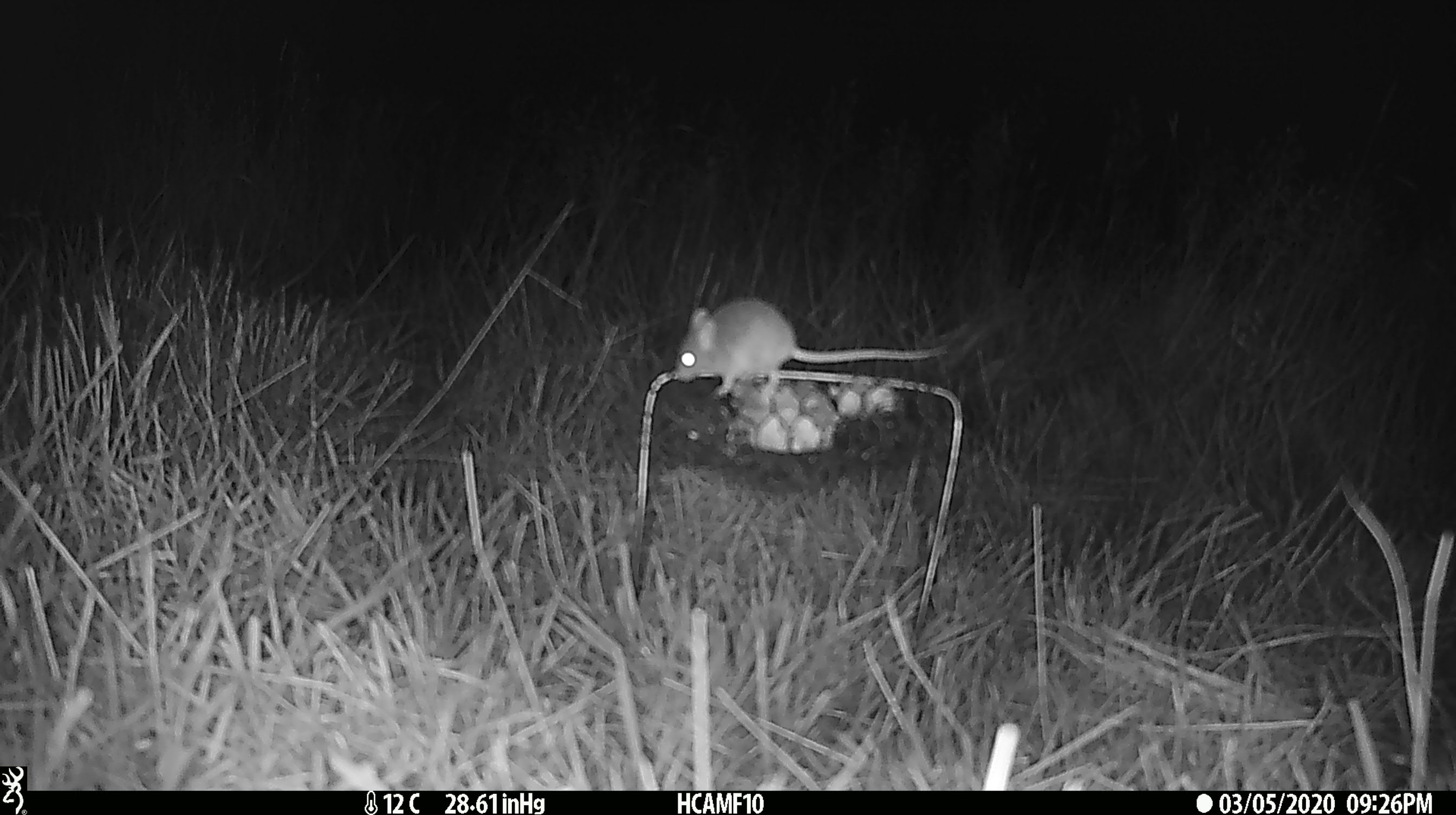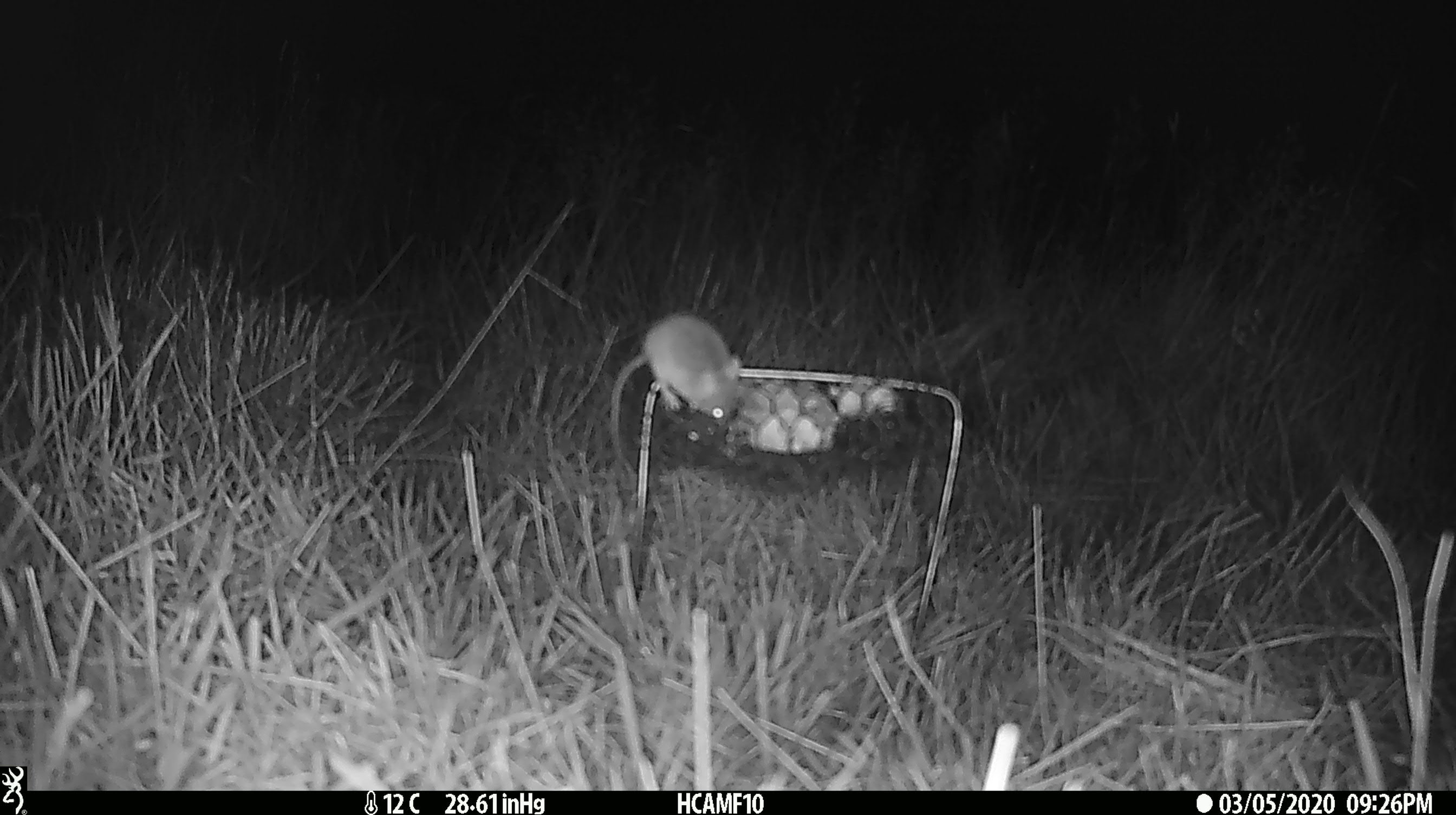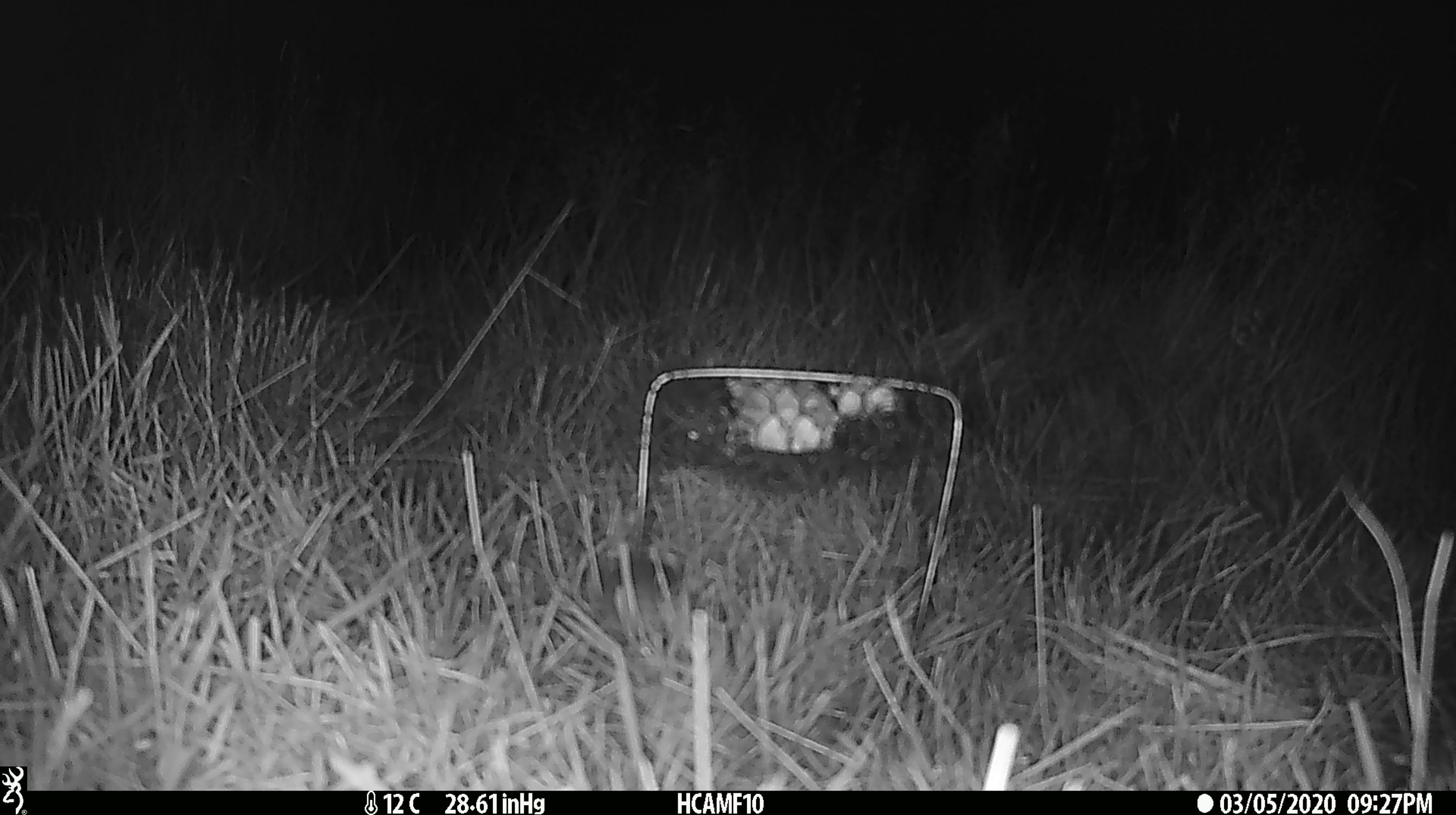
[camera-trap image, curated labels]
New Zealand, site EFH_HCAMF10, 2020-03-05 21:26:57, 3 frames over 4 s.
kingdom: Animalia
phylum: Chordata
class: Mammalia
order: Rodentia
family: Muridae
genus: Mus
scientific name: Mus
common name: mouse